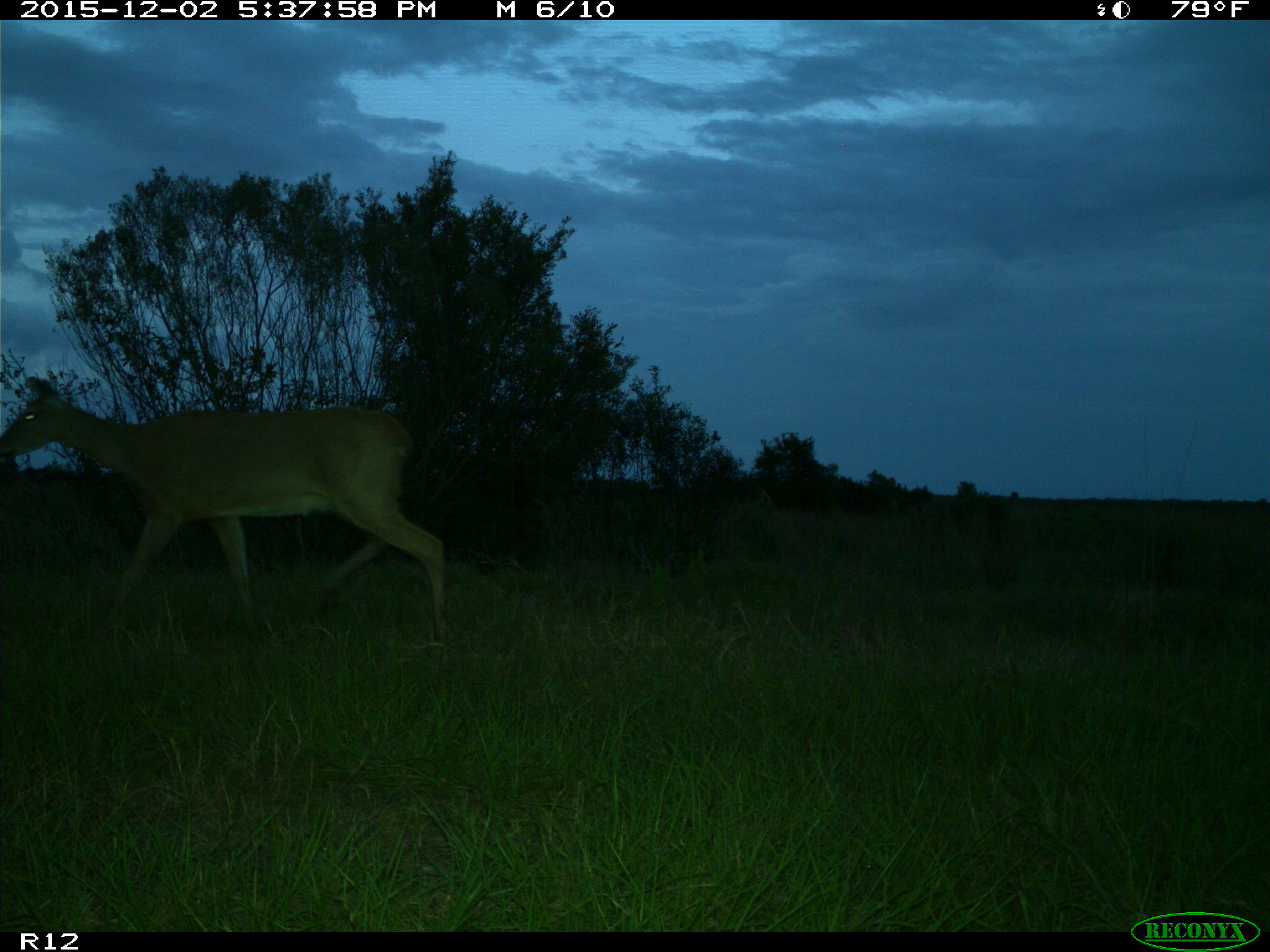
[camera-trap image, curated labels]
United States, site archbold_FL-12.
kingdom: Animalia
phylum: Chordata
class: Mammalia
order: Artiodactyla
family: Cervidae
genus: Odocoileus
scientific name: Odocoileus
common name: deer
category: unidentified deer